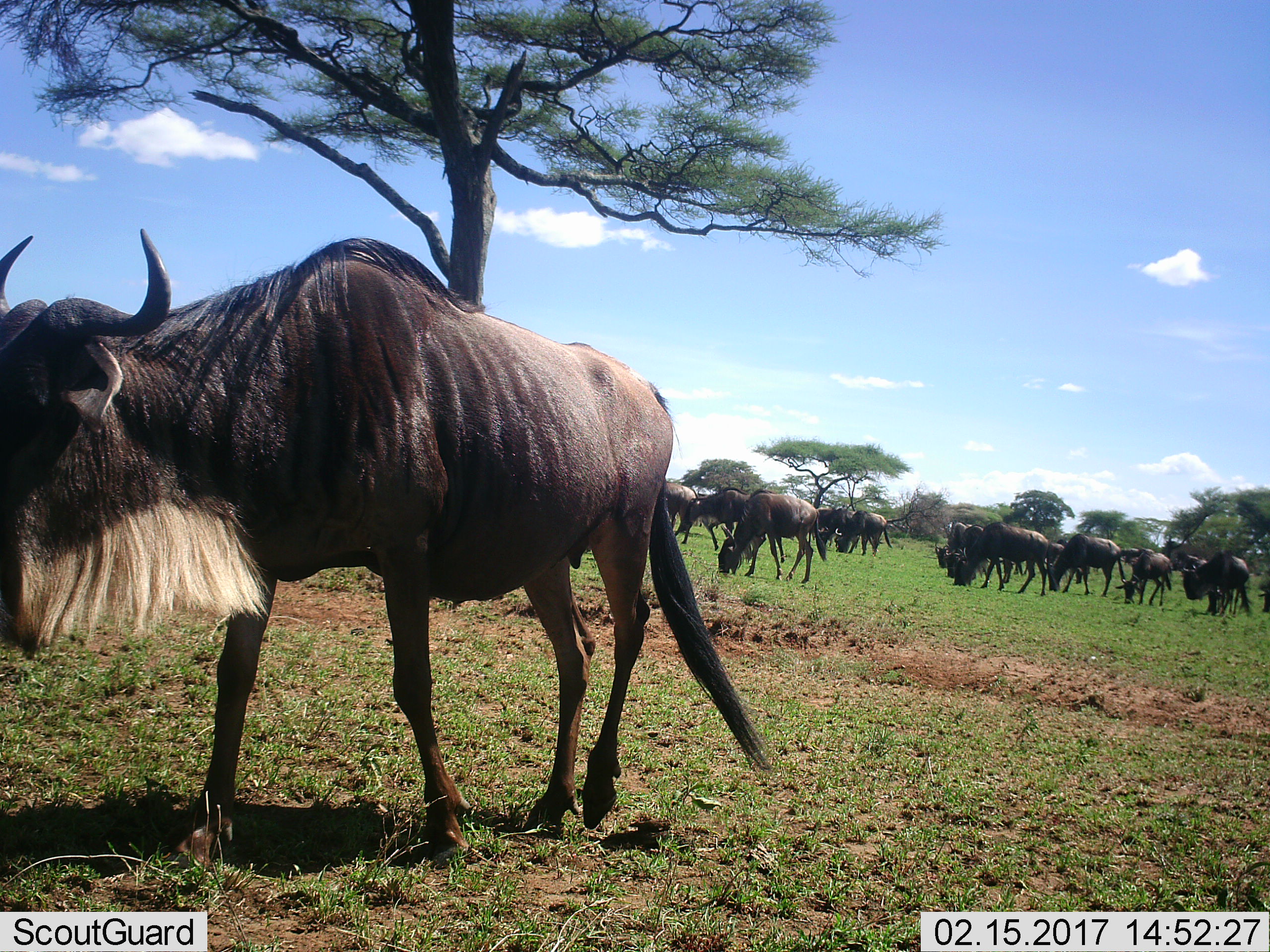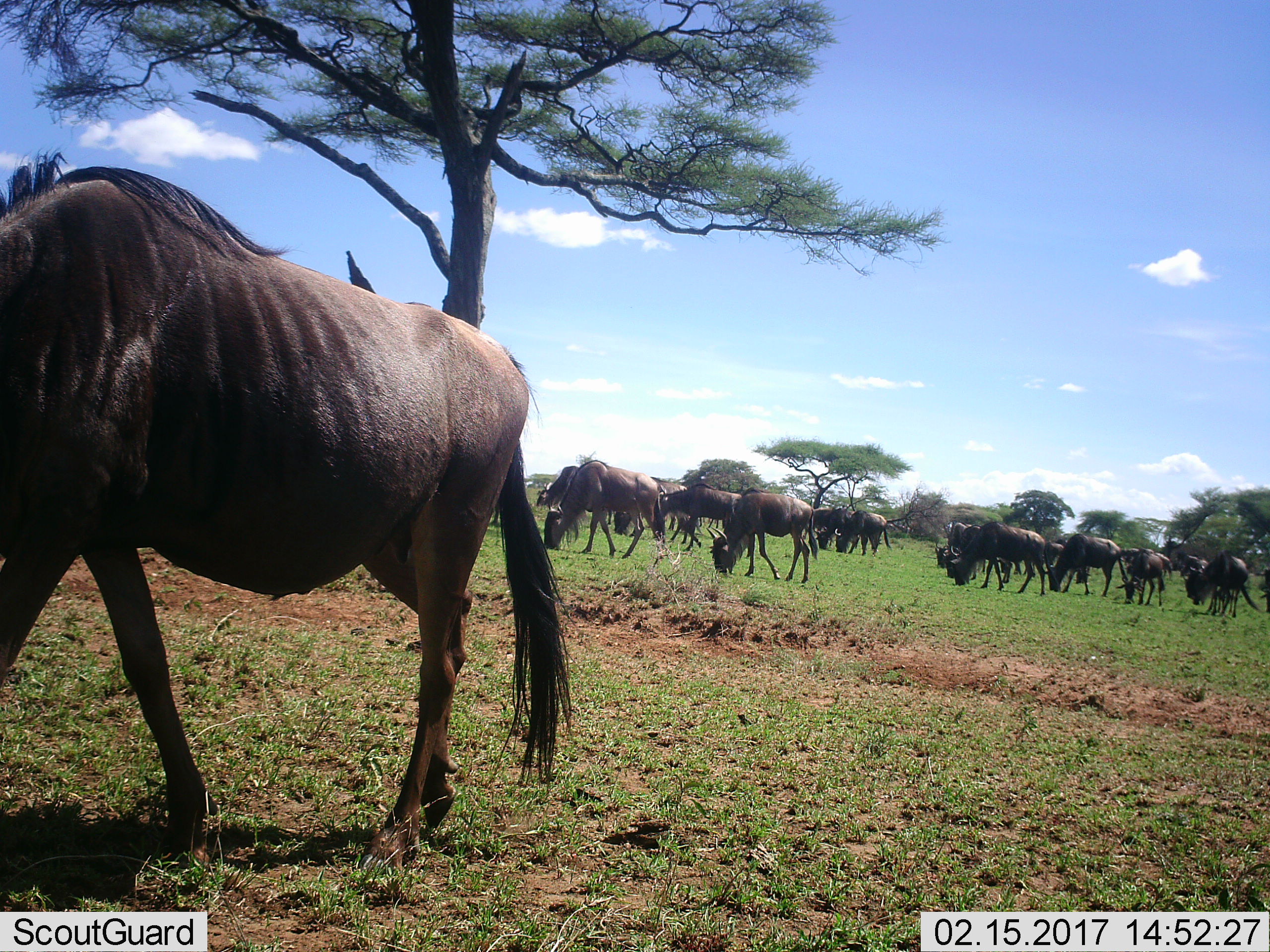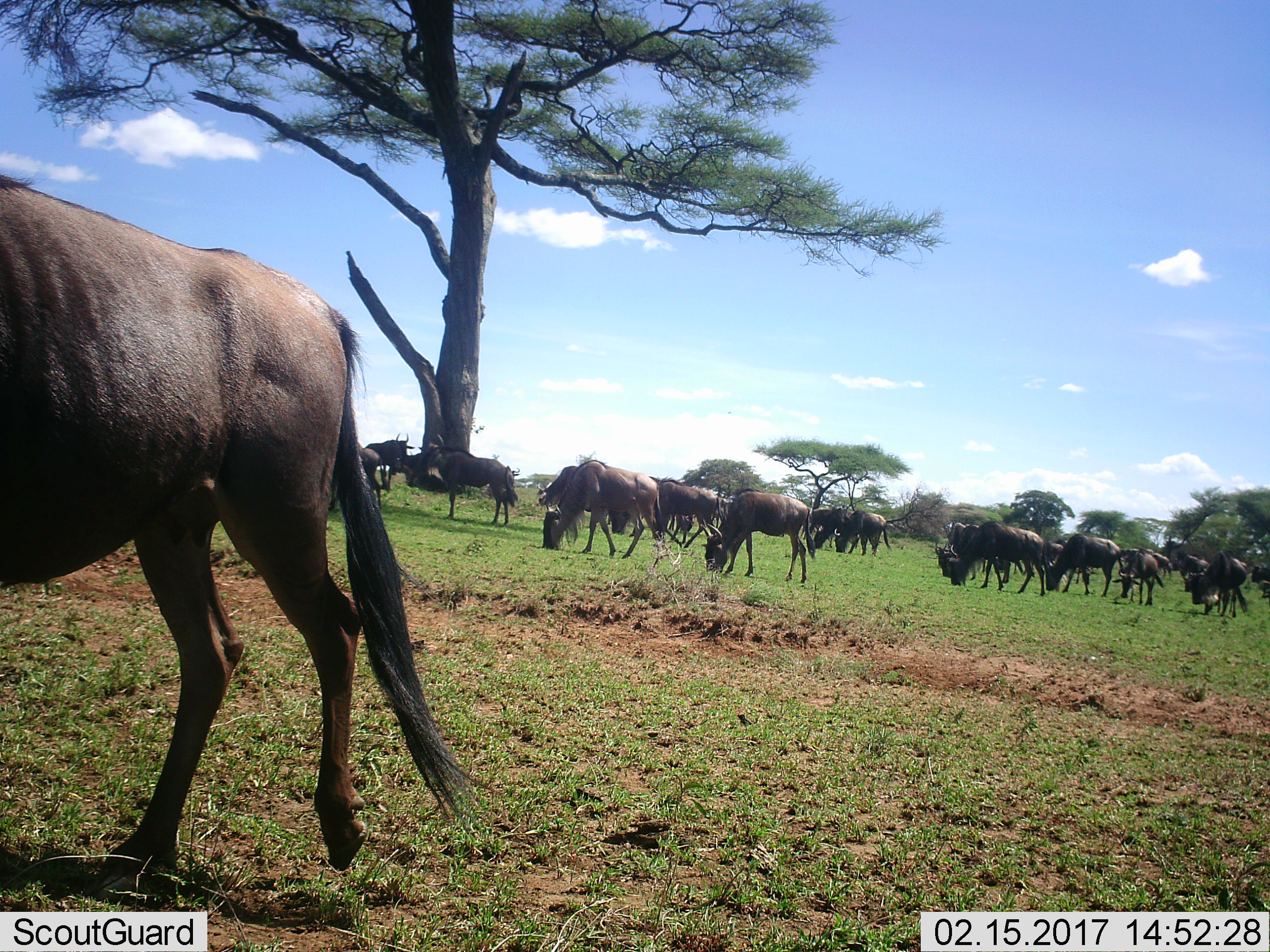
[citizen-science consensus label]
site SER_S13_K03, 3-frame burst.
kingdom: Animalia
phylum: Chordata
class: Mammalia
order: Artiodactyla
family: Bovidae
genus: Connochaetes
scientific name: Connochaetes taurinus taurinus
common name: blue wildebeest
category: wildebeestblue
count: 11-50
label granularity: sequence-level